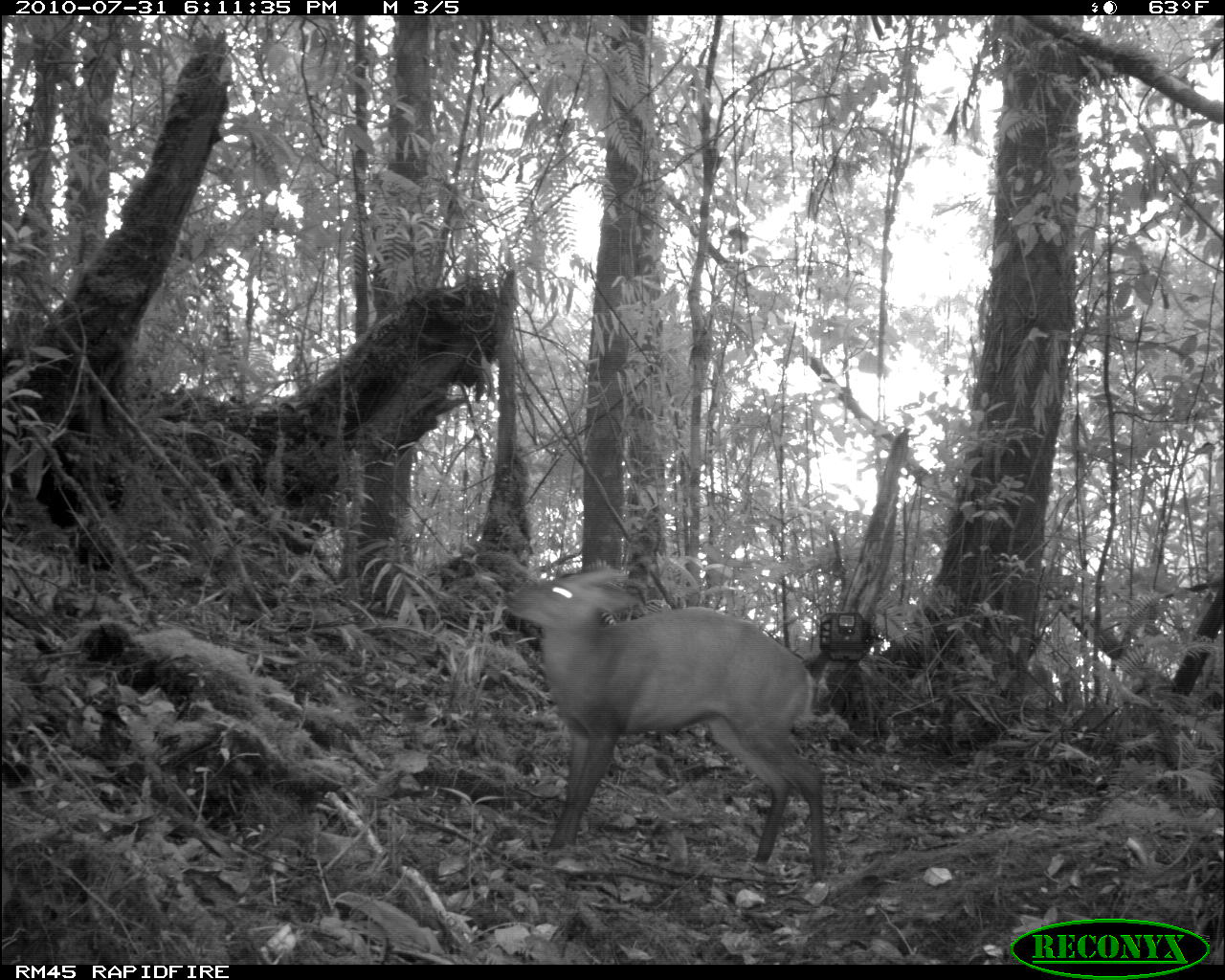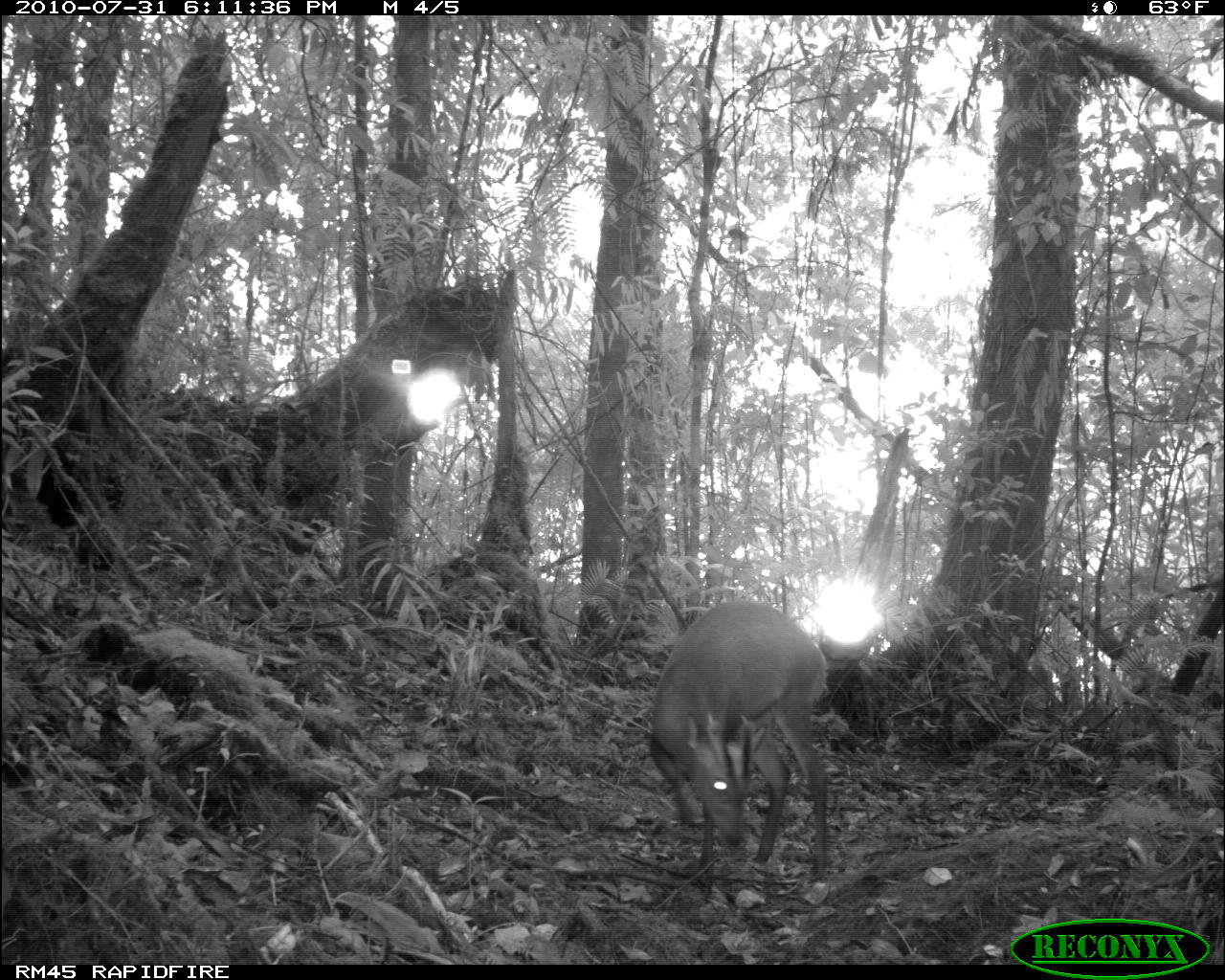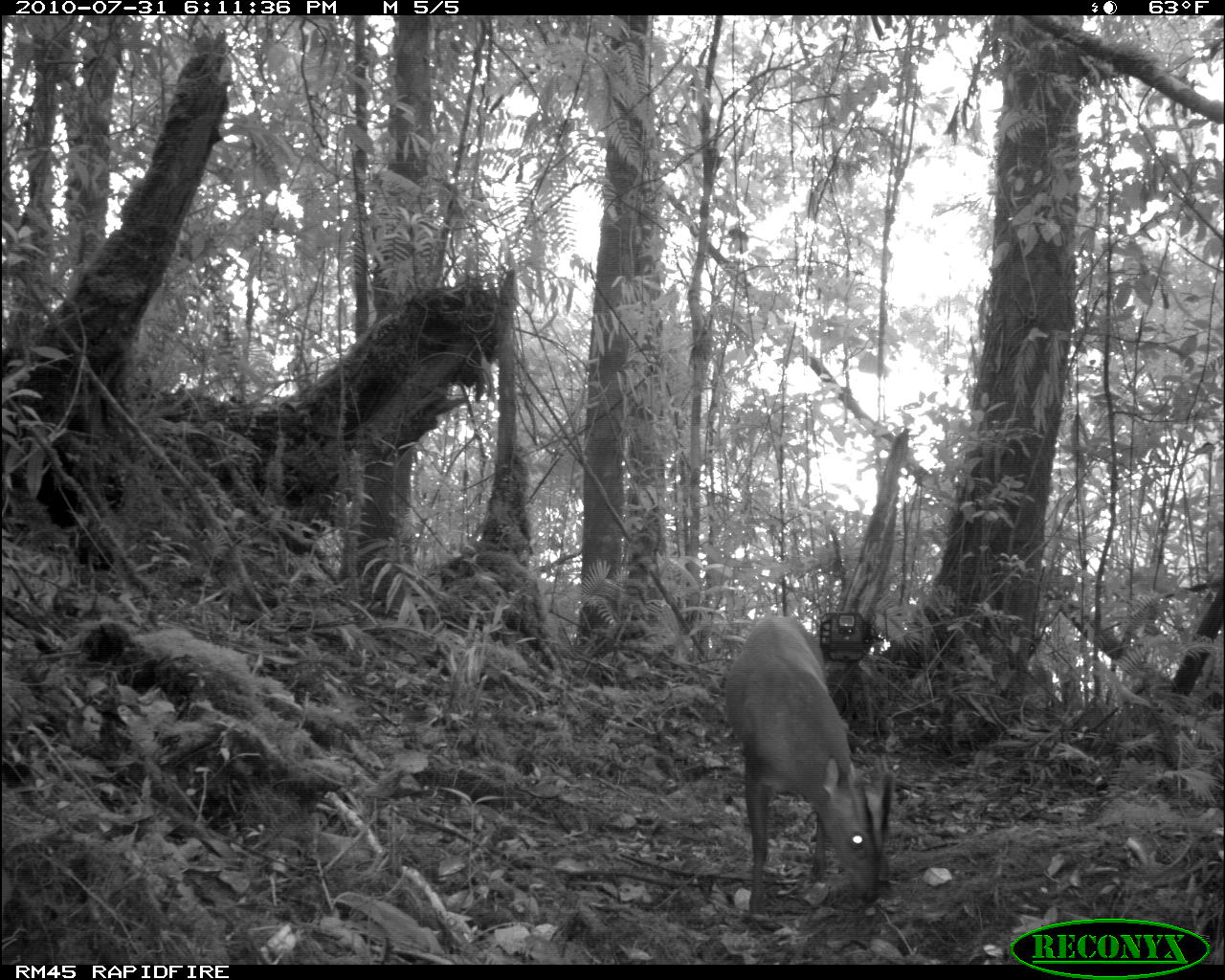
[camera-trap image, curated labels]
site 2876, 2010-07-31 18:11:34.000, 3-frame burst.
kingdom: Animalia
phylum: Chordata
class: Mammalia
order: Artiodactyla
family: Cervidae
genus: Muntiacus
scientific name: Muntiacus muntjak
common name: southern red muntjac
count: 1